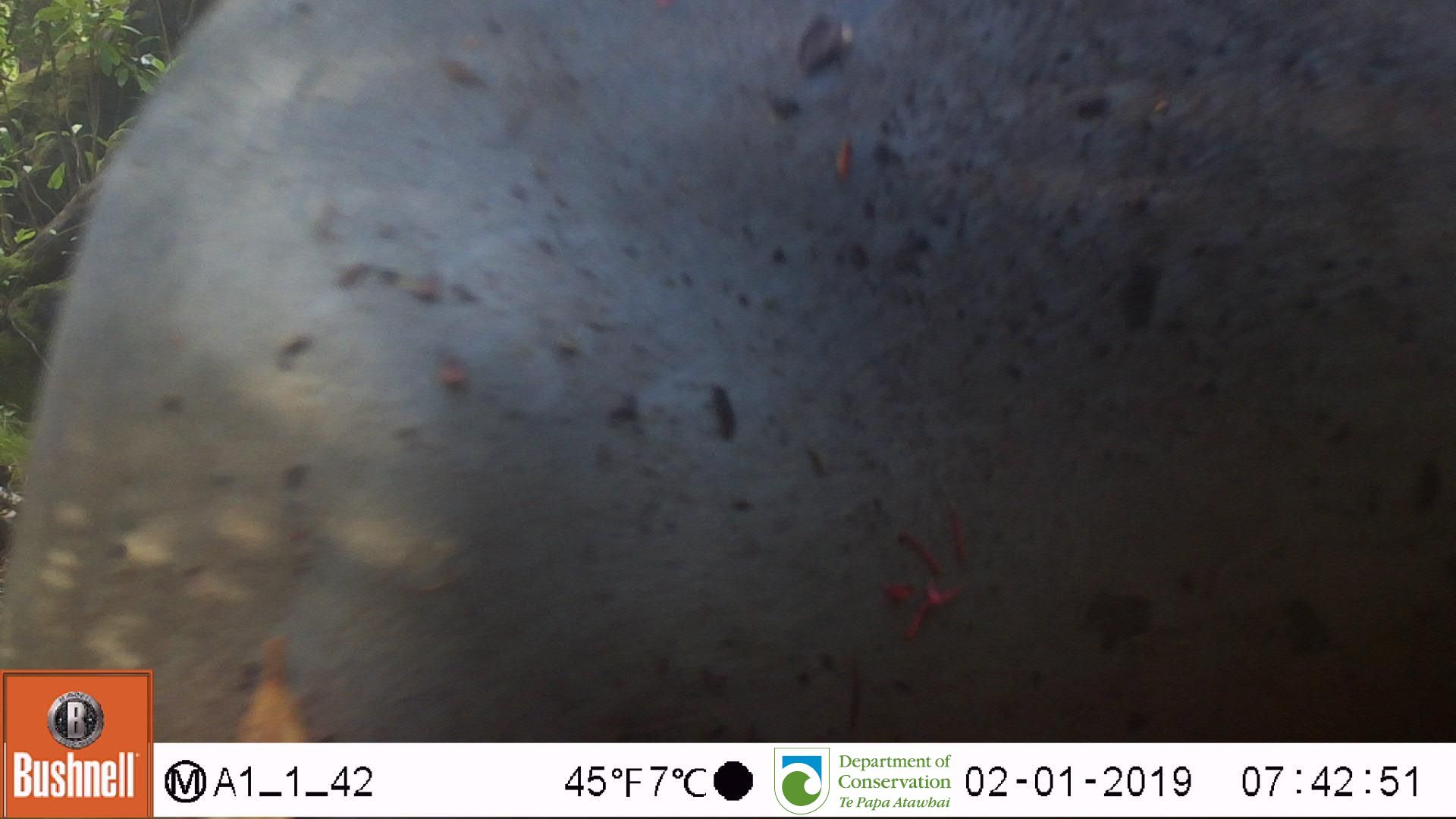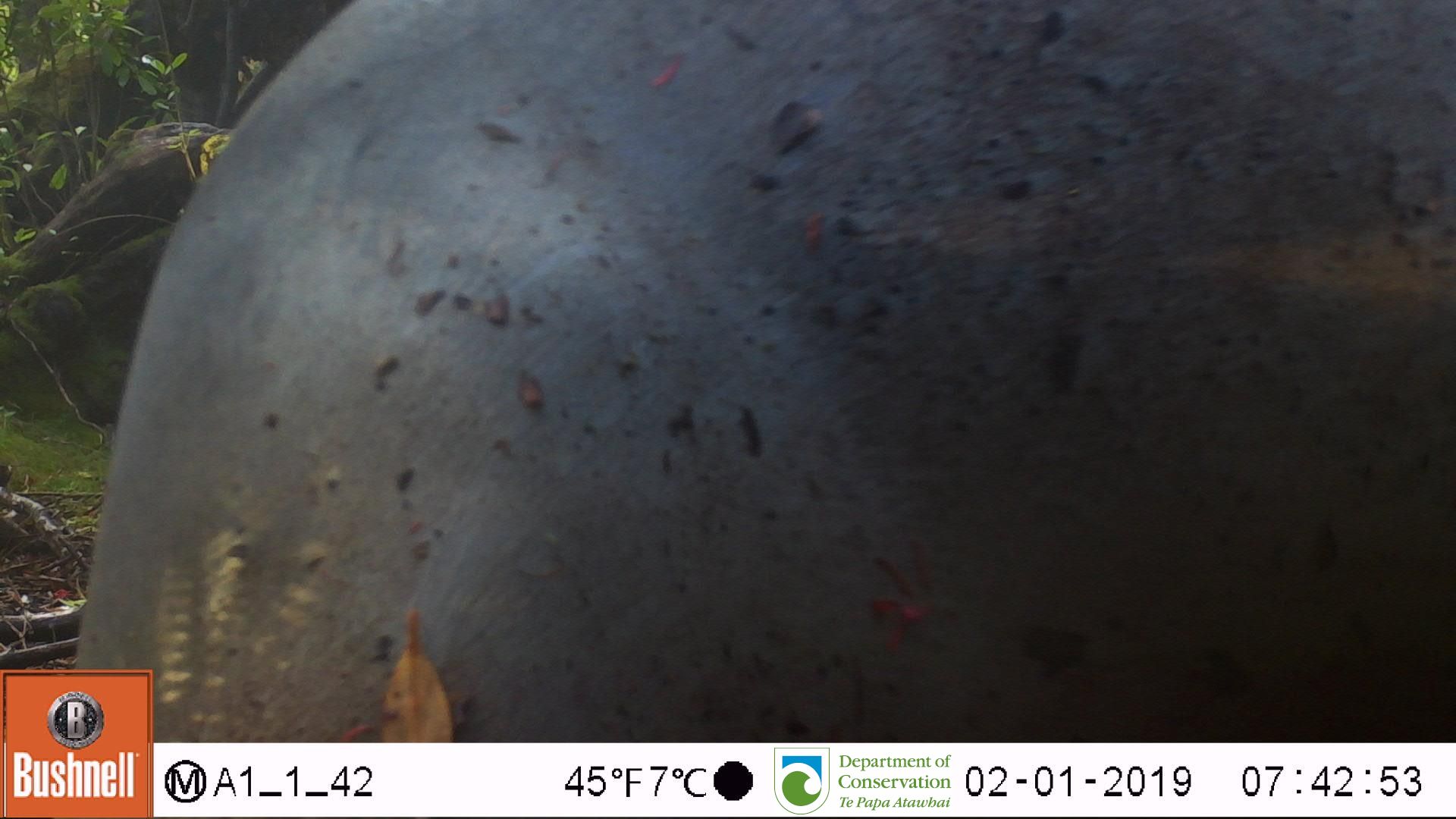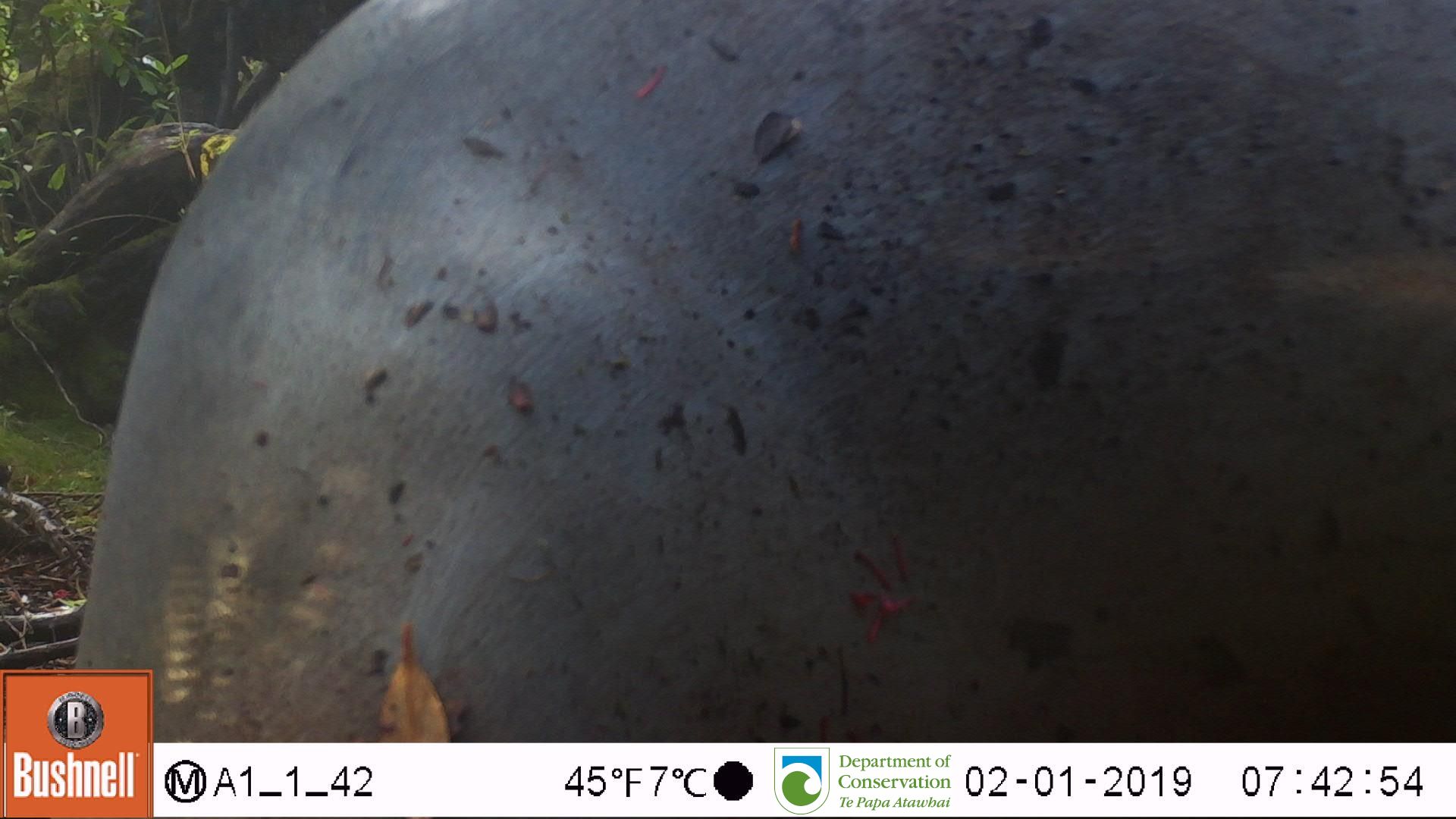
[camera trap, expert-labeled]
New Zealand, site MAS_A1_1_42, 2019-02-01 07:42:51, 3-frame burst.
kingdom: Animalia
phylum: Chordata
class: Mammalia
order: Carnivora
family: Otariidae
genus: Phocarctos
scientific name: Phocarctos hookeri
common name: new zealand sea lion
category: sealion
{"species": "sealion (new zealand sea lion) (Phocarctos hookeri)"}